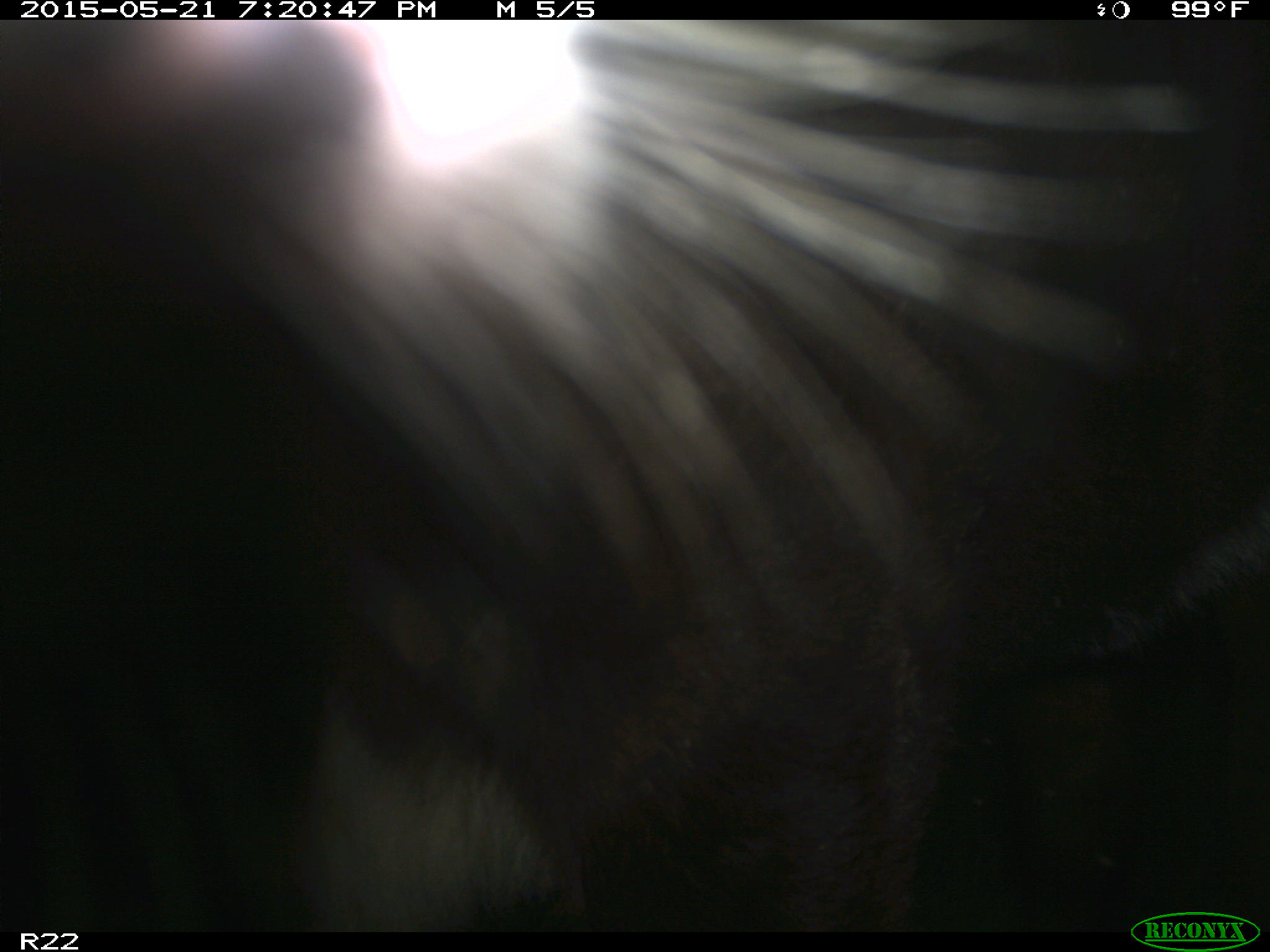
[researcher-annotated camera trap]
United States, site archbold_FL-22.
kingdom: Animalia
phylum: Chordata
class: Mammalia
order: Artiodactyla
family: Bovidae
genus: Bos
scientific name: Bos taurus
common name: domestic cow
Bos taurus (domestic cow).